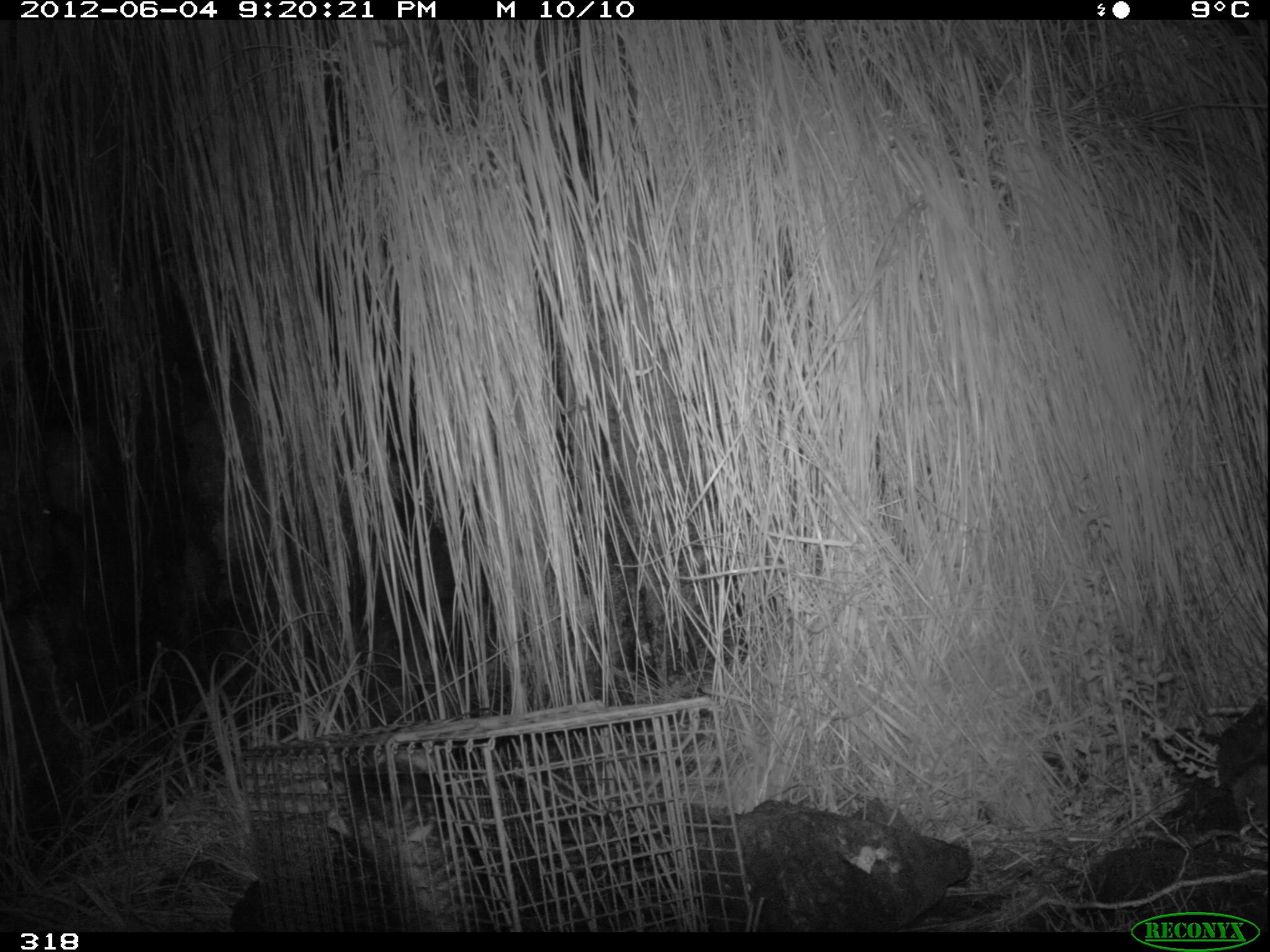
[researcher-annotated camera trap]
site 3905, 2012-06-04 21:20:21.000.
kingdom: Animalia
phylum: Chordata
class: Mammalia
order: Didelphimorphia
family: Didelphidae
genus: Didelphis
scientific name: Didelphis pernigra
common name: andean white-eared opossum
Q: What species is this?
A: Didelphis pernigra (andean white-eared opossum).